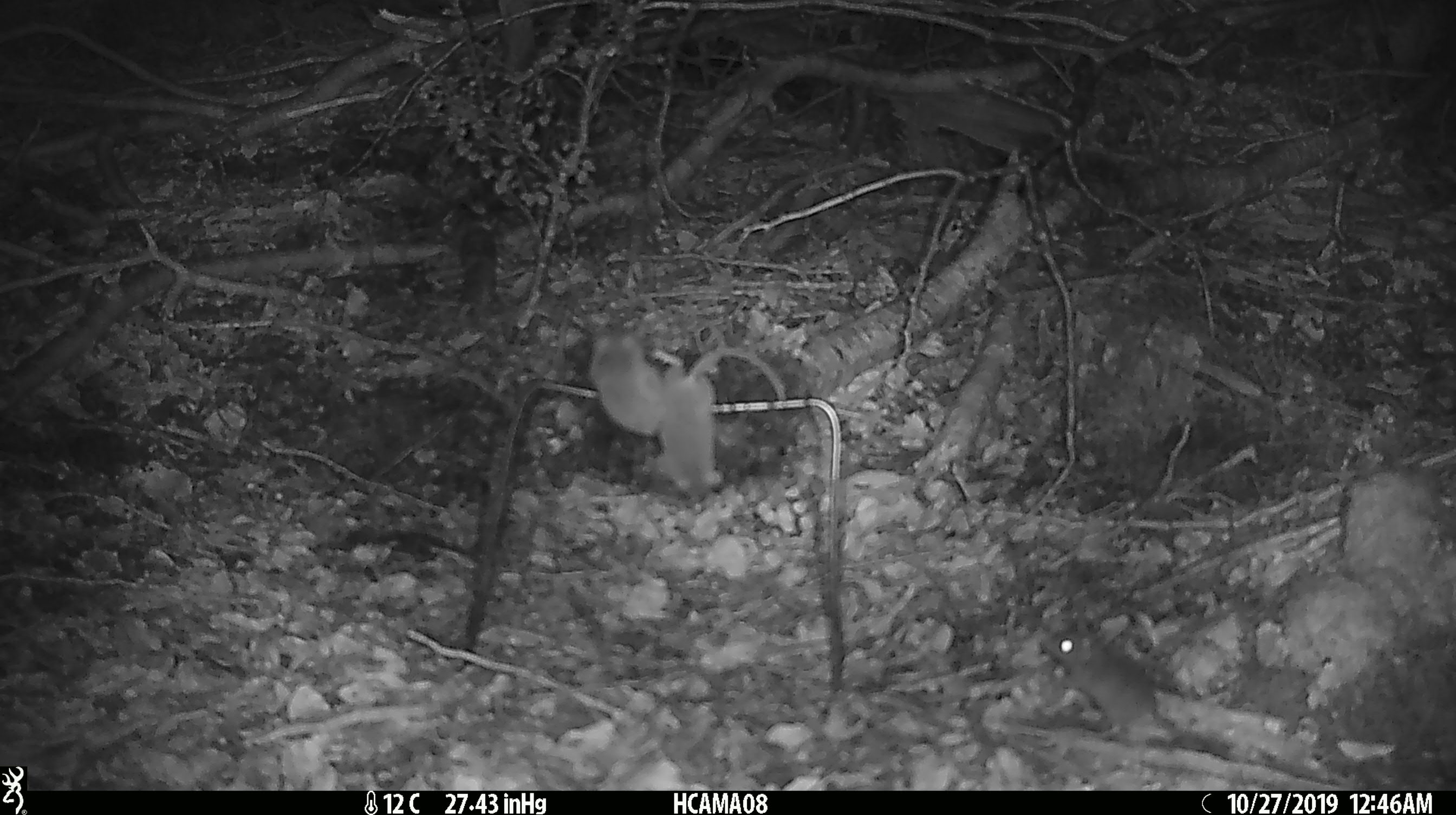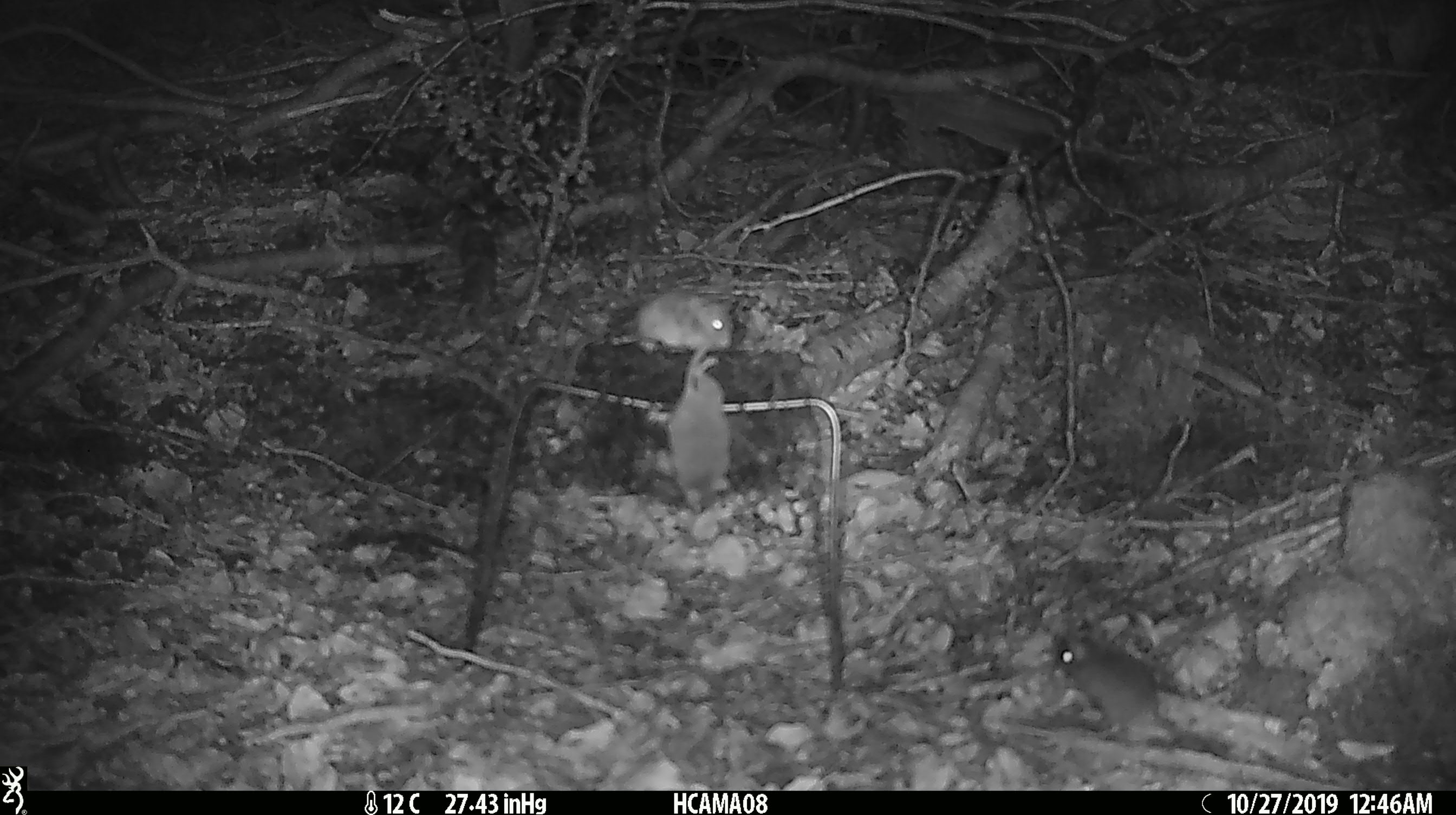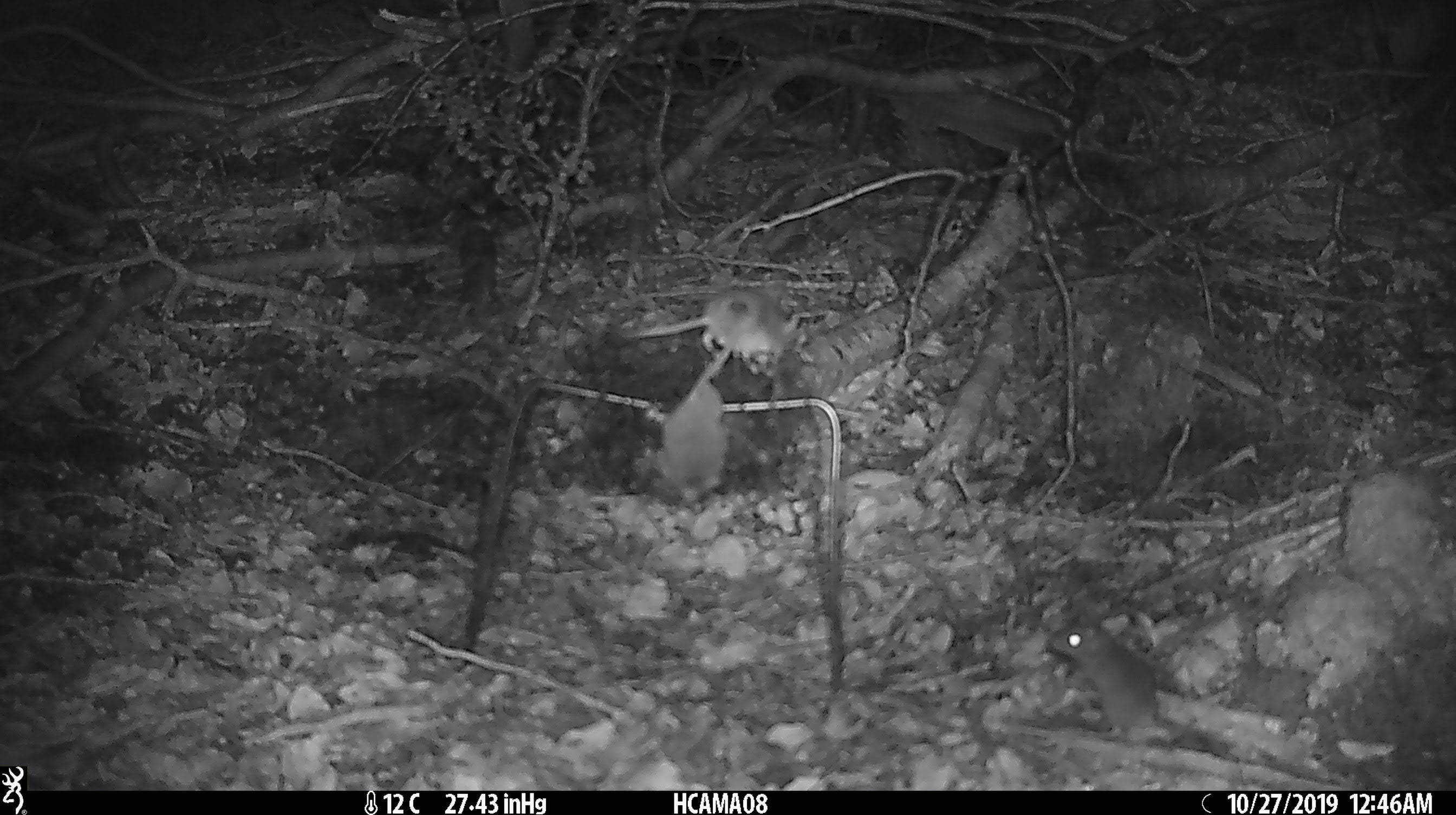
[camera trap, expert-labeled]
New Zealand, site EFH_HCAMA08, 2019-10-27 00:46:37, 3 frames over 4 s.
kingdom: Animalia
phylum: Chordata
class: Mammalia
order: Rodentia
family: Muridae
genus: Mus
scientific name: Mus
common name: mouse